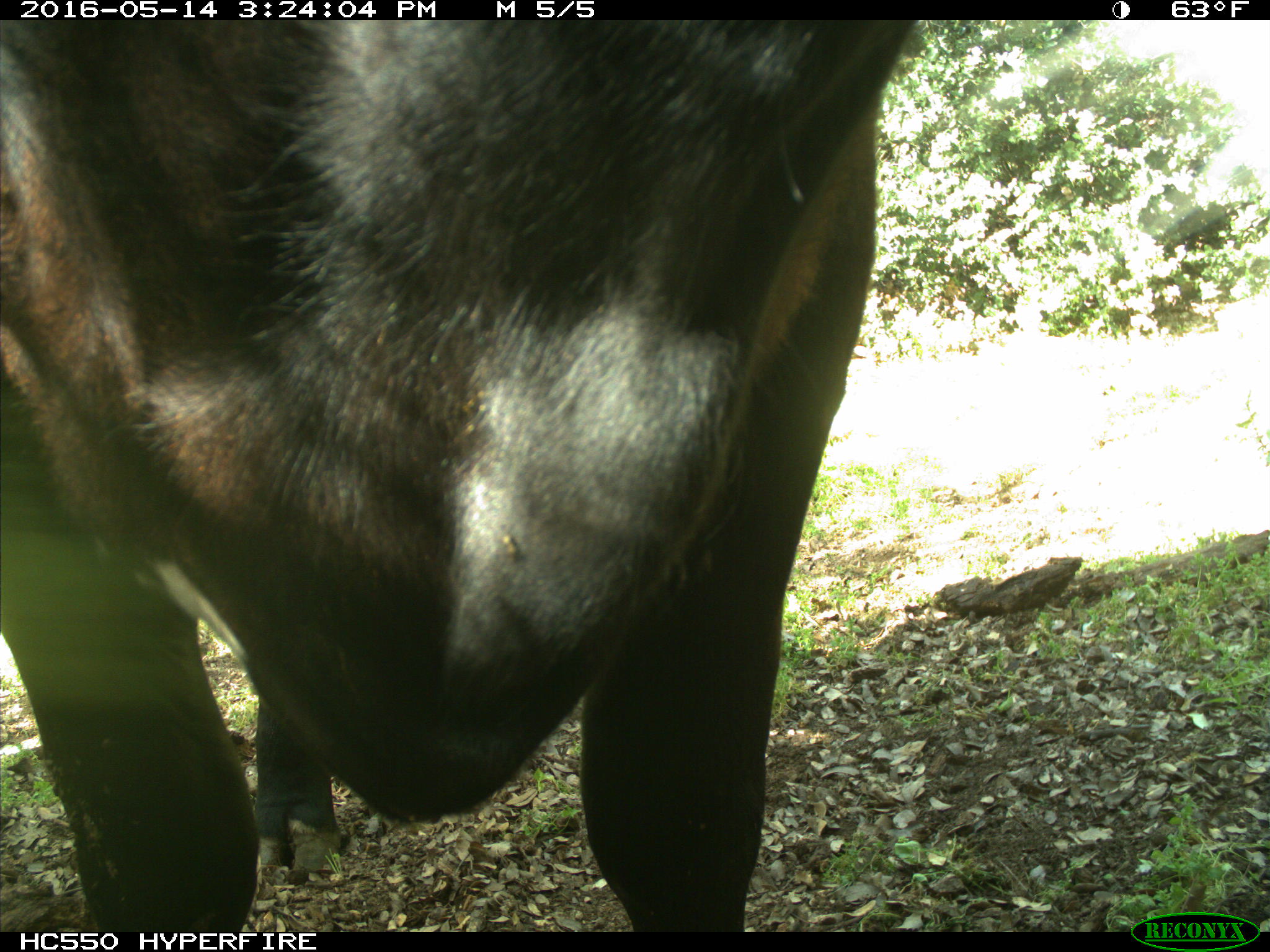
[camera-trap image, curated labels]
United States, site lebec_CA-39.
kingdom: Animalia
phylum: Chordata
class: Mammalia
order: Artiodactyla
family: Bovidae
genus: Bos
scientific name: Bos taurus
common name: domestic cow